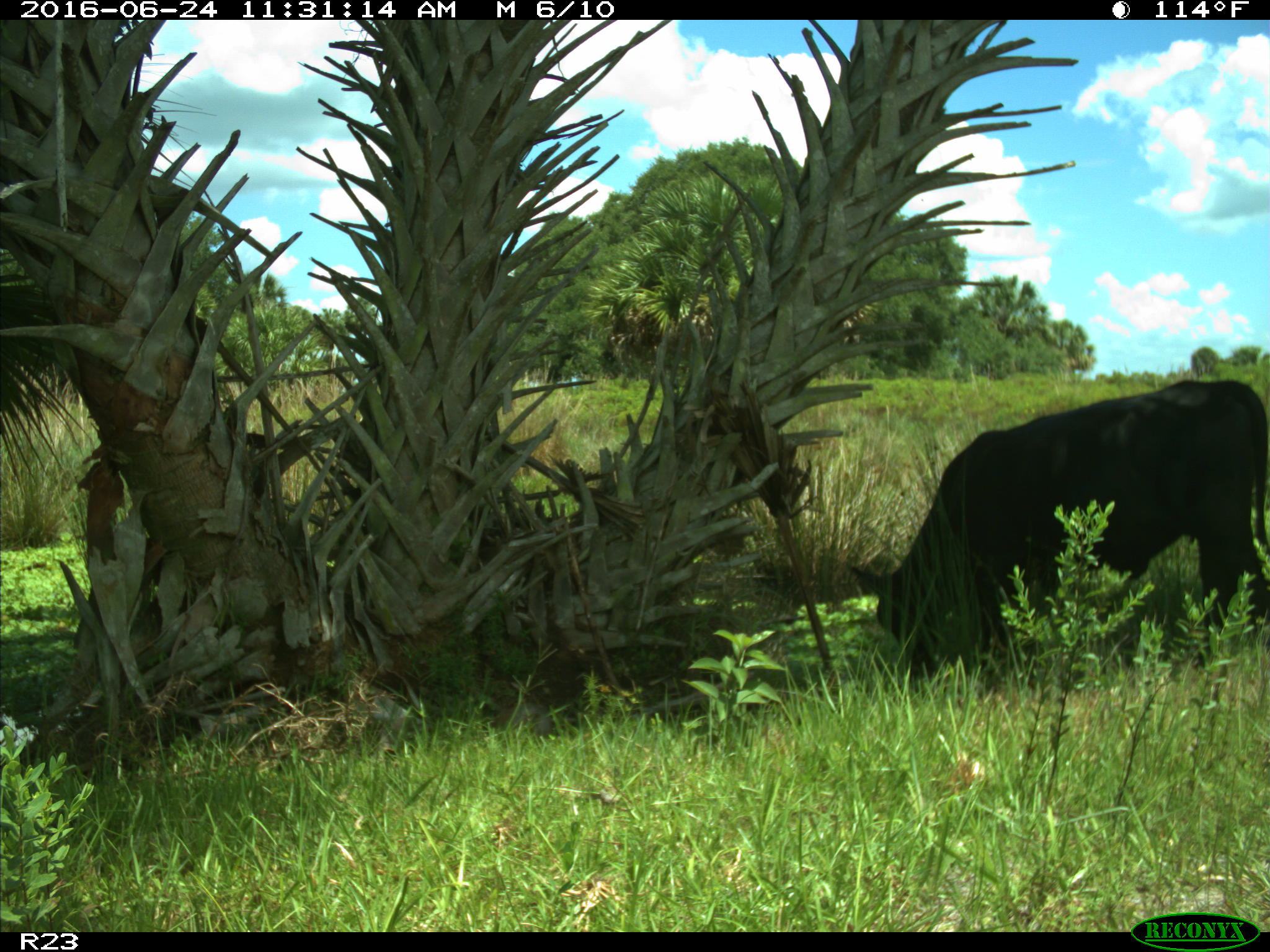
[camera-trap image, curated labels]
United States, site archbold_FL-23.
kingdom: Animalia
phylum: Chordata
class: Mammalia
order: Artiodactyla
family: Bovidae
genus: Bos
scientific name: Bos taurus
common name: domestic cow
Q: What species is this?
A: Bos taurus (domestic cow).